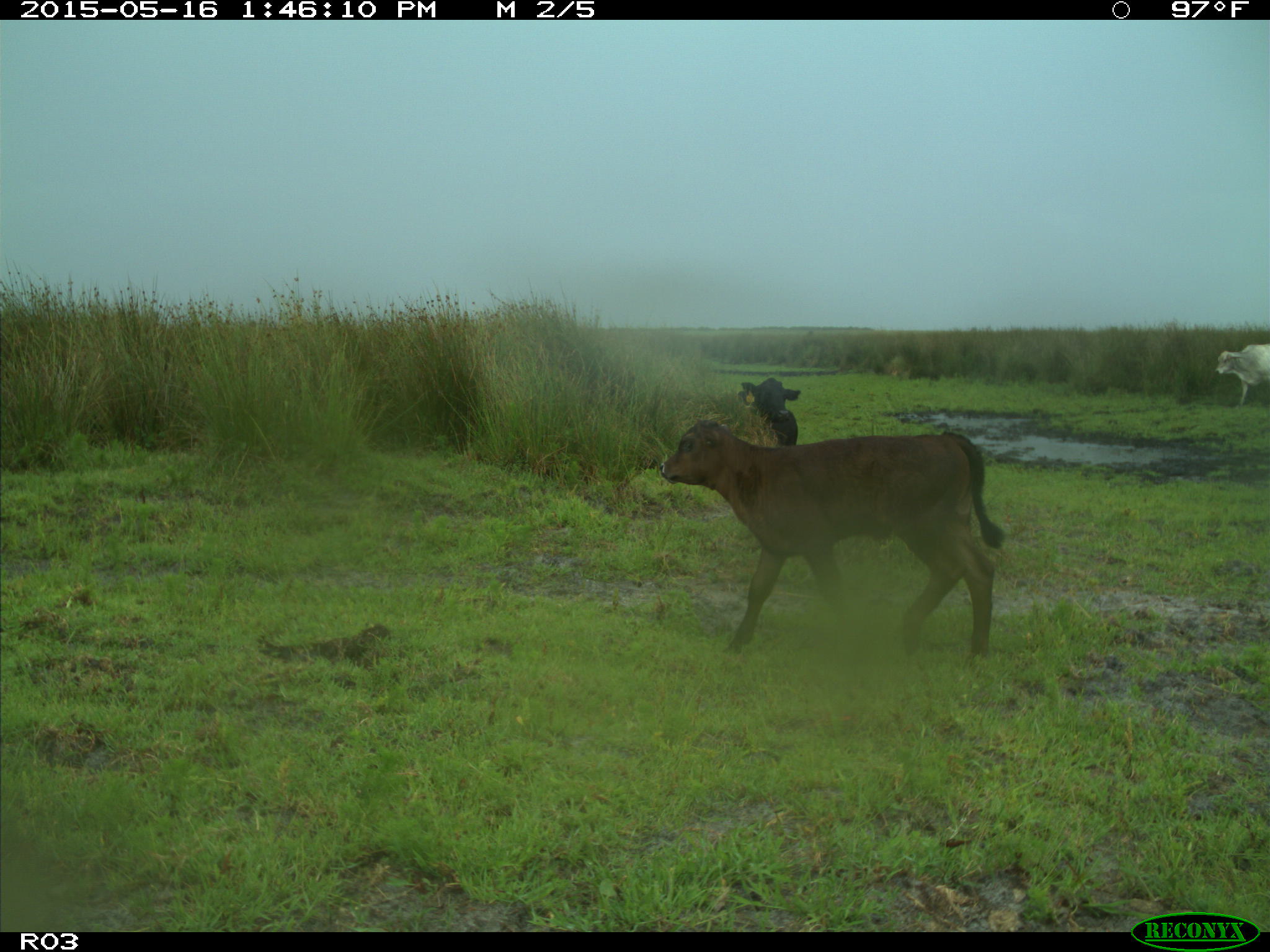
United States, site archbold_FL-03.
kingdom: Animalia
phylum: Chordata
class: Mammalia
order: Artiodactyla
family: Bovidae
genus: Bos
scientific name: Bos taurus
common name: domestic cow